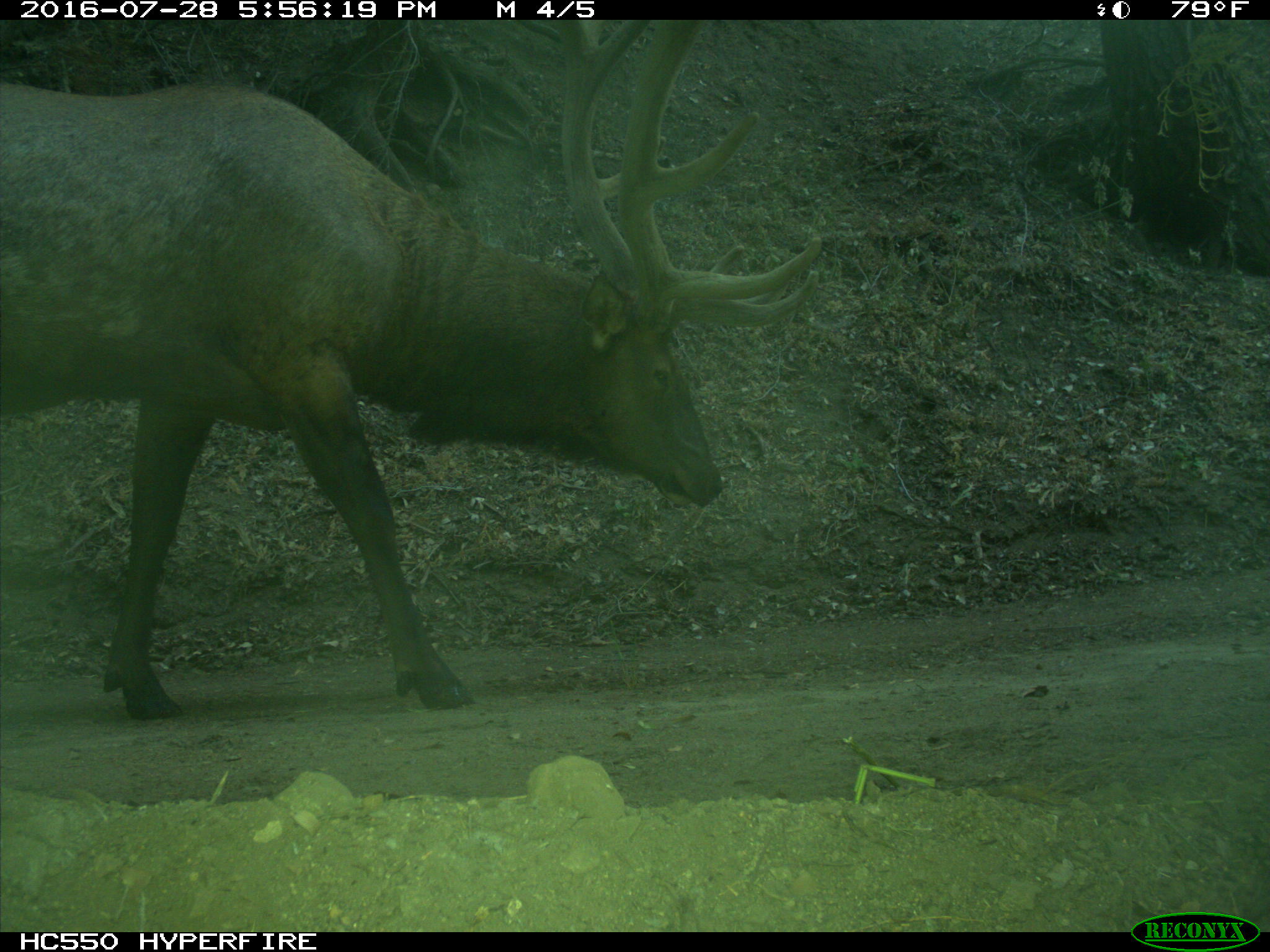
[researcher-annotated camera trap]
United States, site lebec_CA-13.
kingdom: Animalia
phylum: Chordata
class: Mammalia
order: Artiodactyla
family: Cervidae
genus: Cervus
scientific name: Cervus canadensis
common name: elk